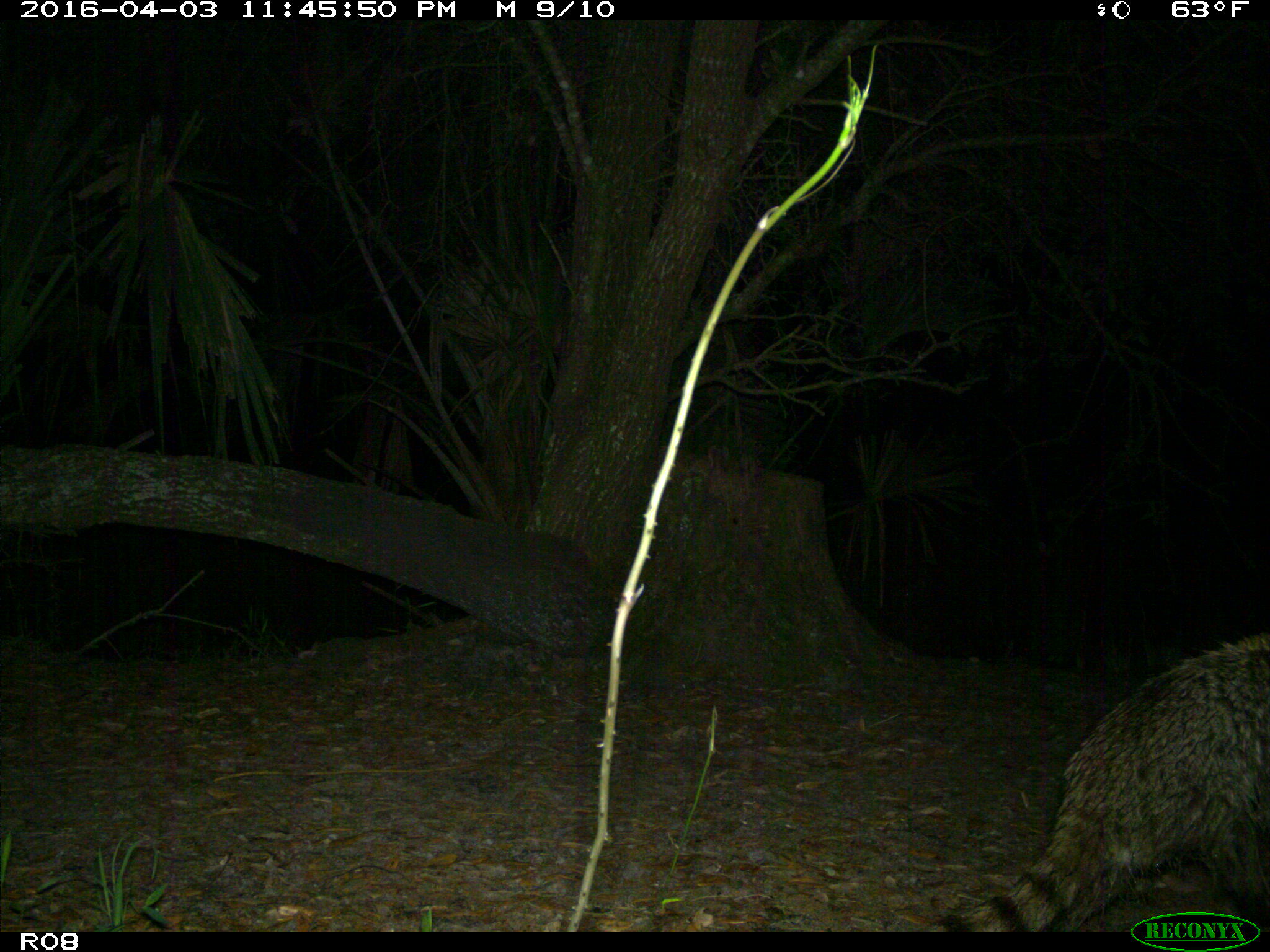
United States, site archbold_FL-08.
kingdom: Animalia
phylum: Chordata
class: Mammalia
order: Carnivora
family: Procyonidae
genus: Procyon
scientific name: Procyon lotor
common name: common raccoon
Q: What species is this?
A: Procyon lotor (common raccoon).